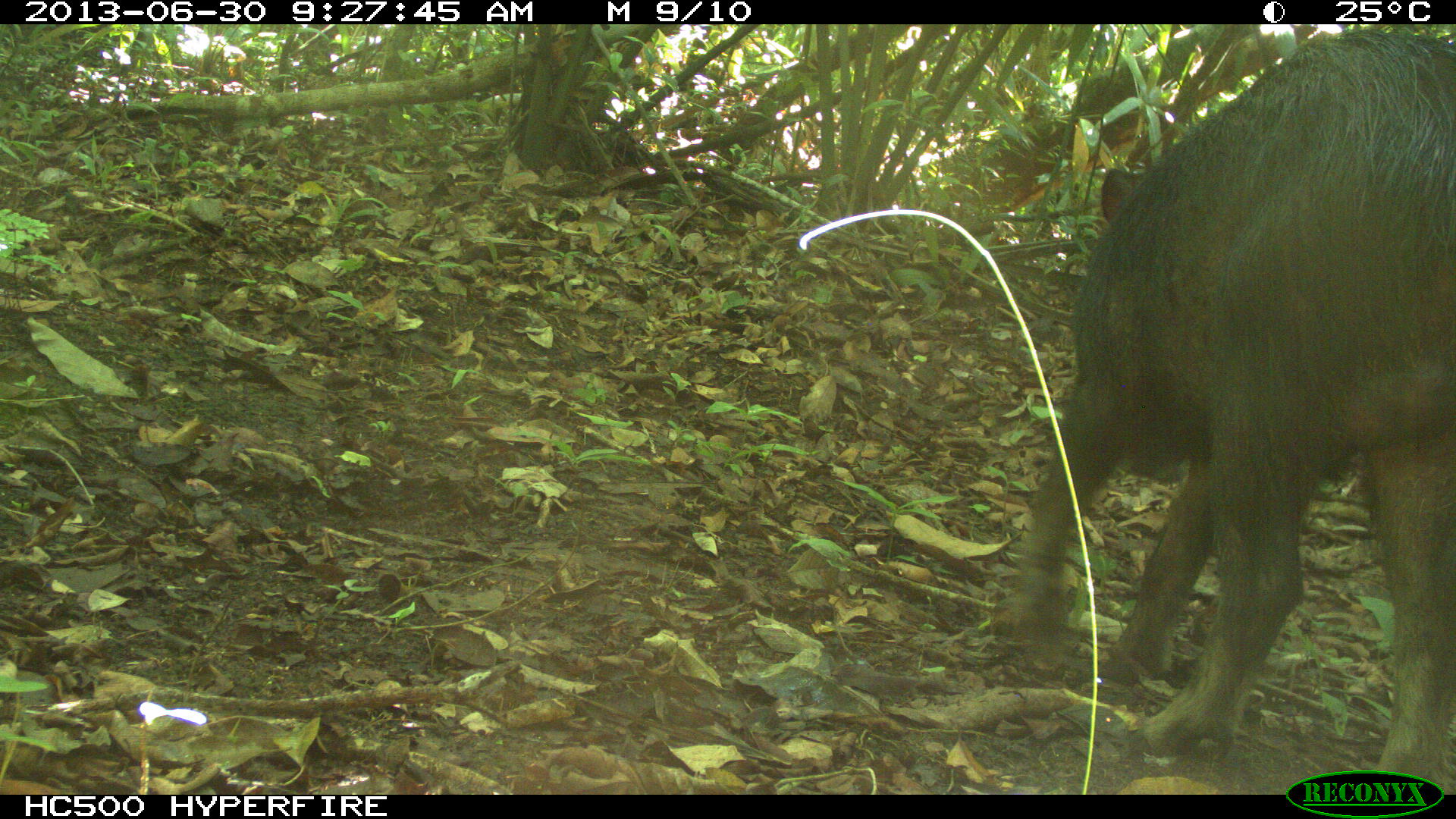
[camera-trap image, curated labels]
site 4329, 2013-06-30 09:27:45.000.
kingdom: Animalia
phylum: Chordata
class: Mammalia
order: Artiodactyla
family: Tayassuidae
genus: Tayassu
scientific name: Tayassu pecari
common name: white-lipped peccary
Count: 1.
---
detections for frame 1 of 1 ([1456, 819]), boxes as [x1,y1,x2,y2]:
tayassu pecari: [994,24,1456,794]